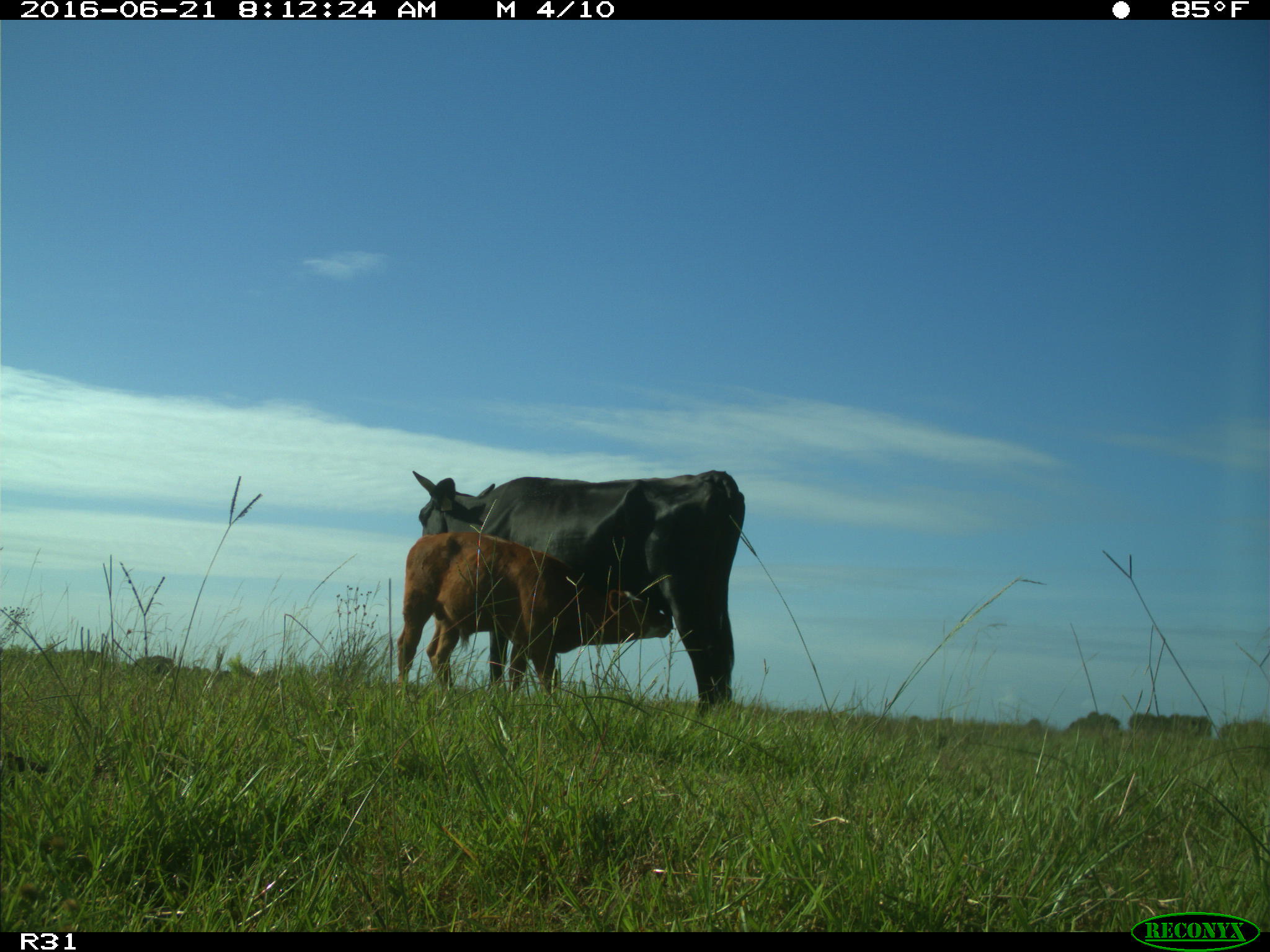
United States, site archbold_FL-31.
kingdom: Animalia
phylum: Chordata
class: Mammalia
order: Artiodactyla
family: Bovidae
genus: Bos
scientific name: Bos taurus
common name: domestic cow